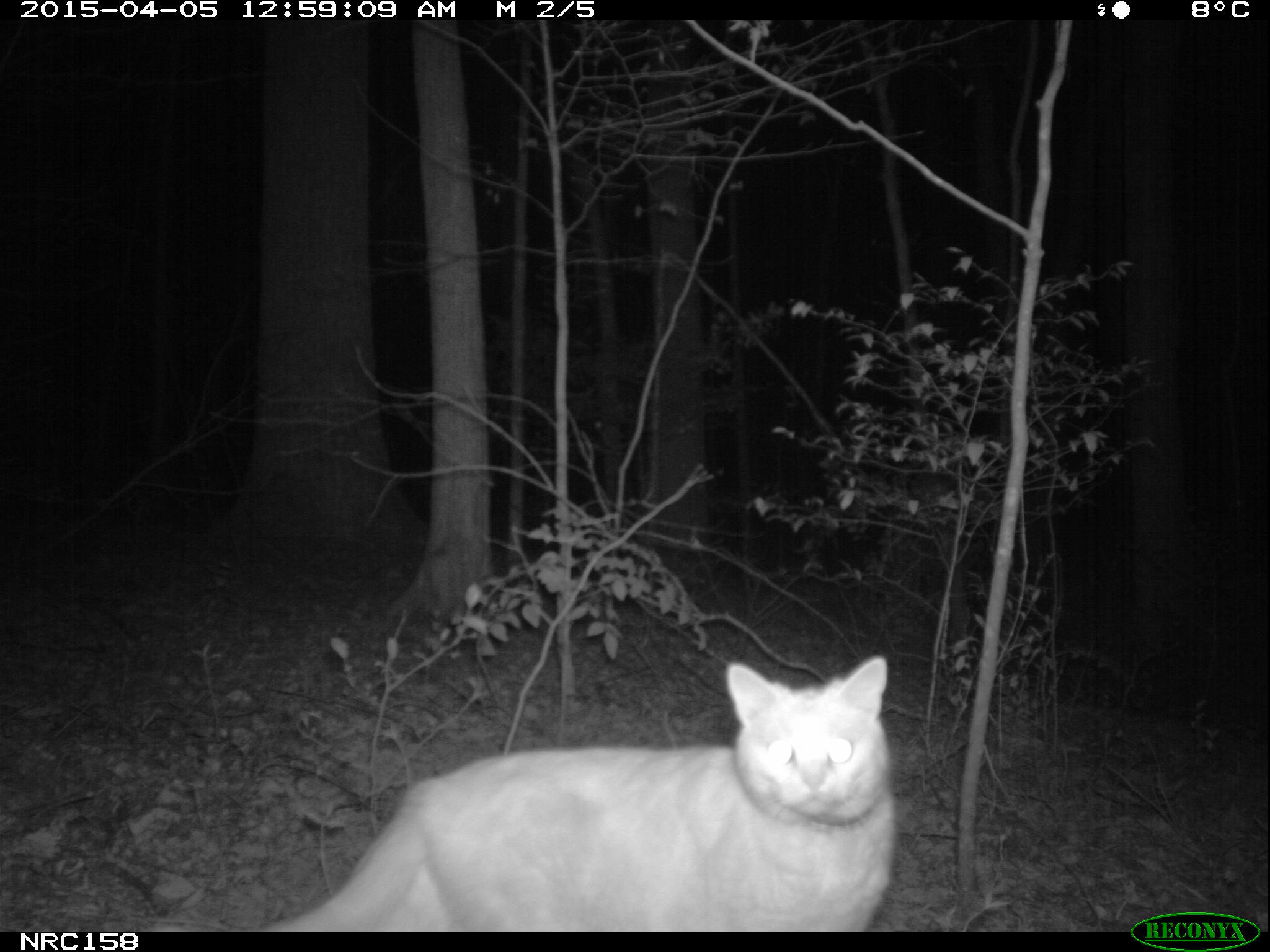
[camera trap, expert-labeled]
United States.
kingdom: Animalia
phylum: Chordata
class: Mammalia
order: Carnivora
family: Felidae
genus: Felis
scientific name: Felis catus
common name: domestic cat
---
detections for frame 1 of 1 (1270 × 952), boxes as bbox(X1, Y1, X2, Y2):
Domestic Cat: bbox(258, 626, 914, 936)